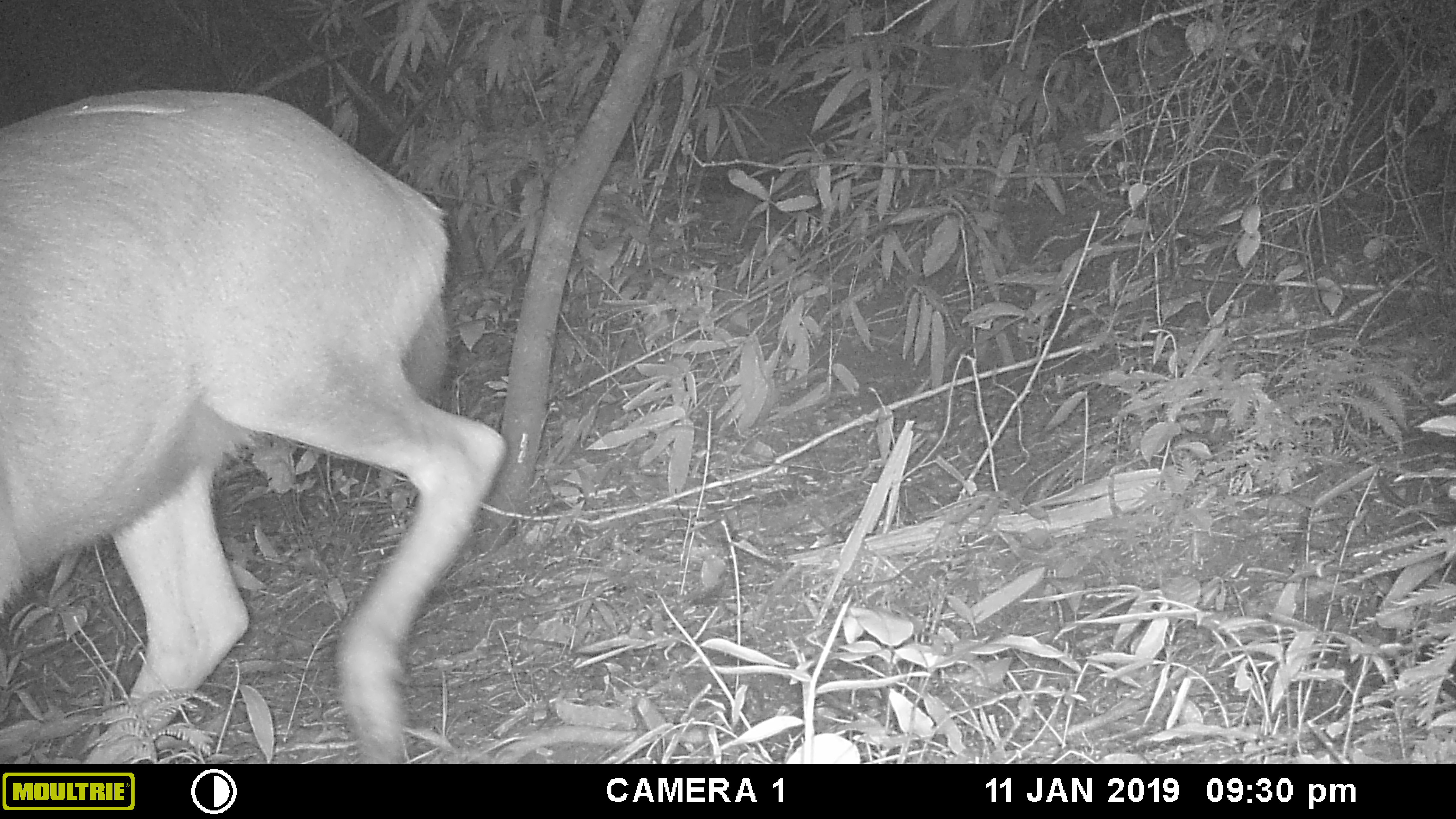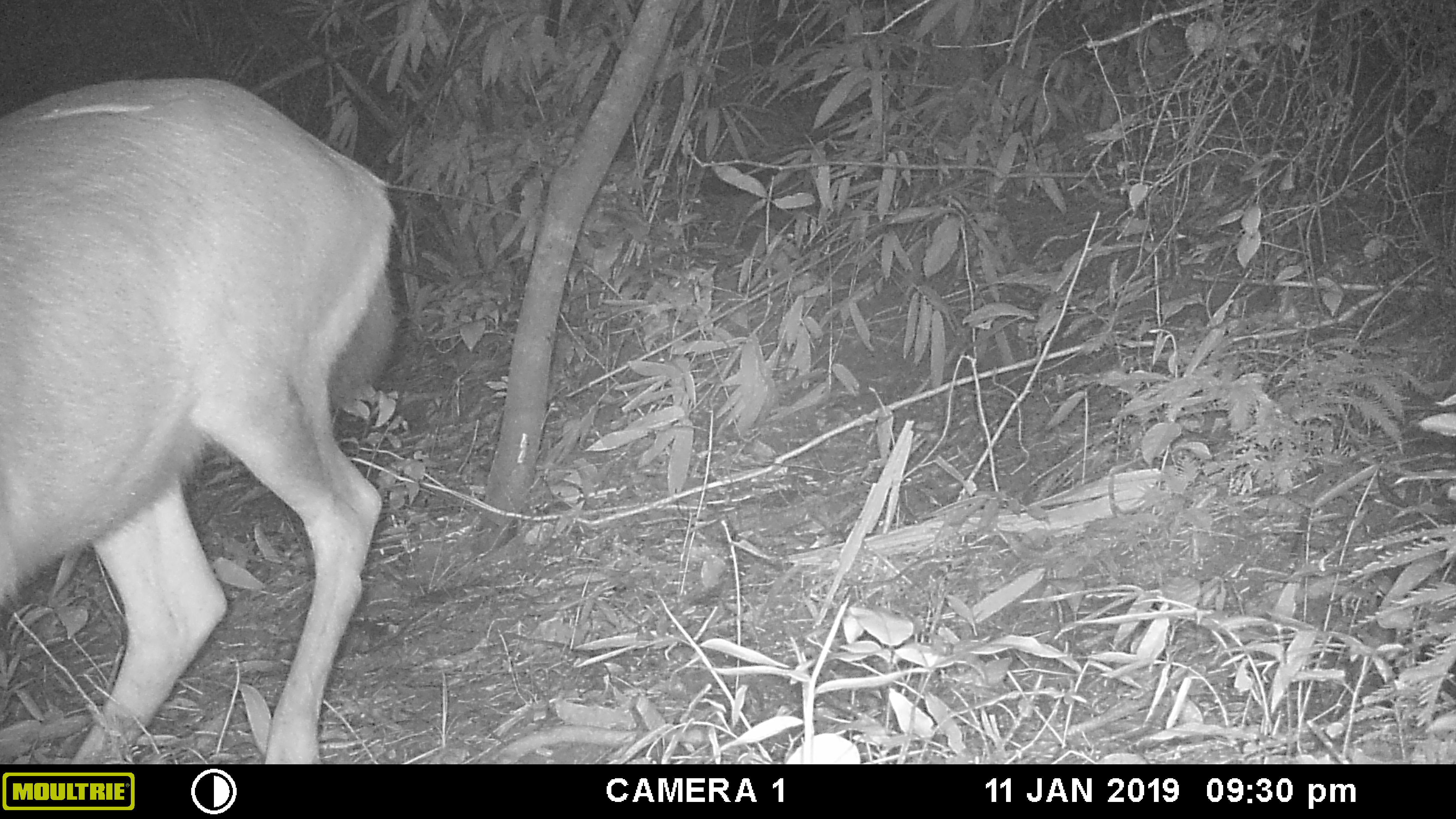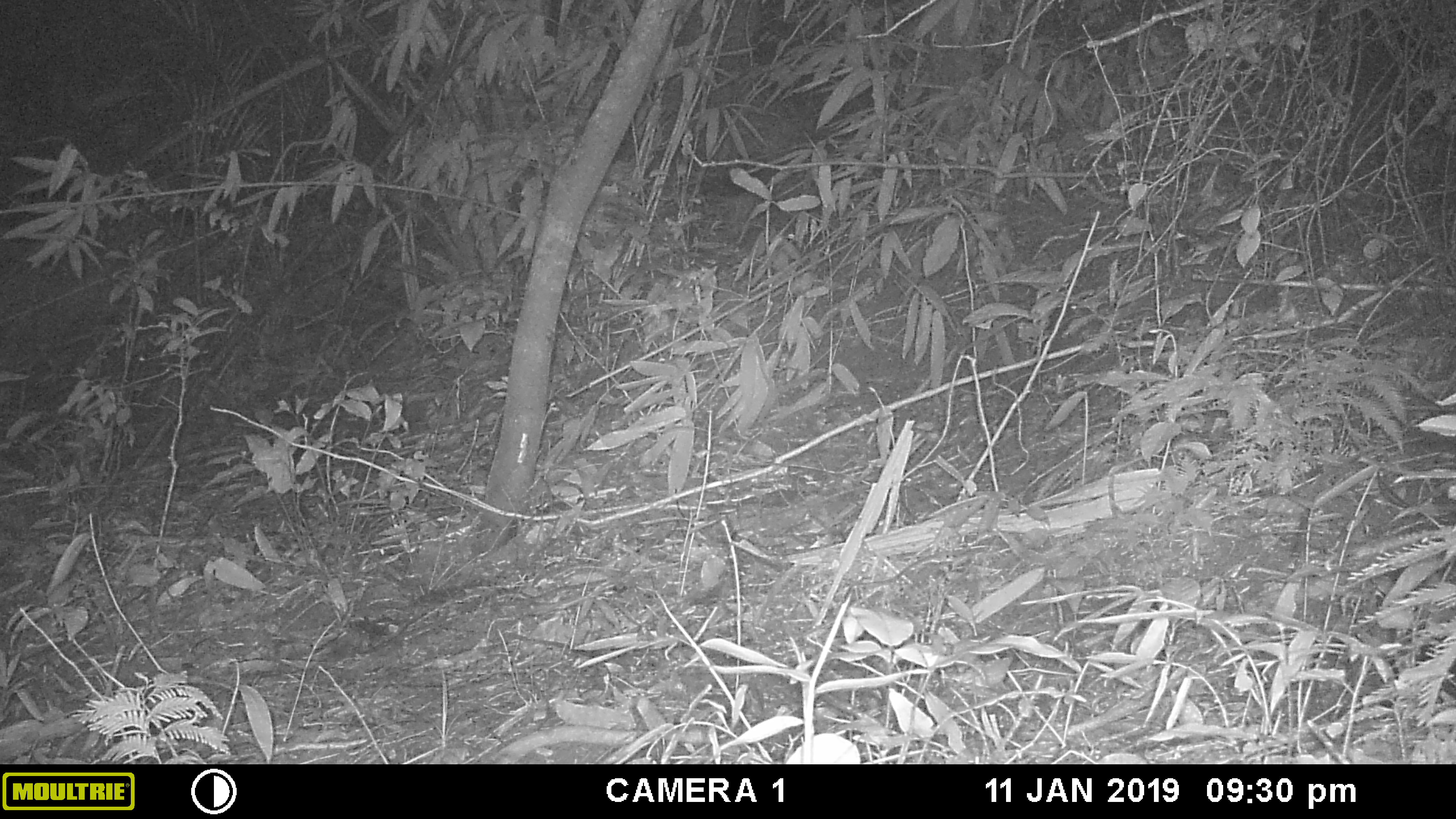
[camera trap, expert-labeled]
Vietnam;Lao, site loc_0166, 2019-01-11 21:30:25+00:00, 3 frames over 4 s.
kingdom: Animalia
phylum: Chordata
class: Mammalia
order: Artiodactyla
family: Cervidae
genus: Rusa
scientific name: Rusa unicolor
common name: sambar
Sambar (Rusa unicolor). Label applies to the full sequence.